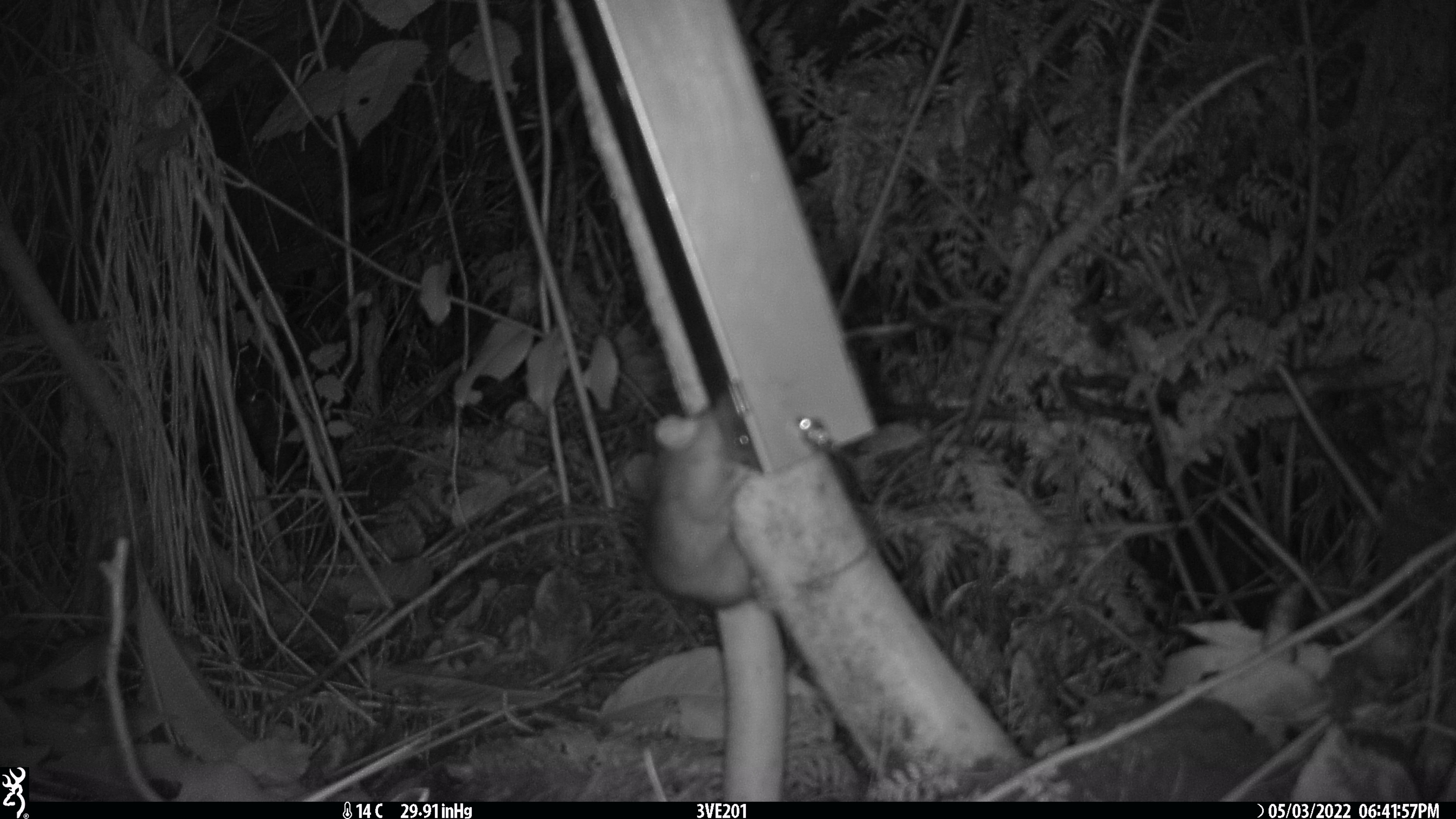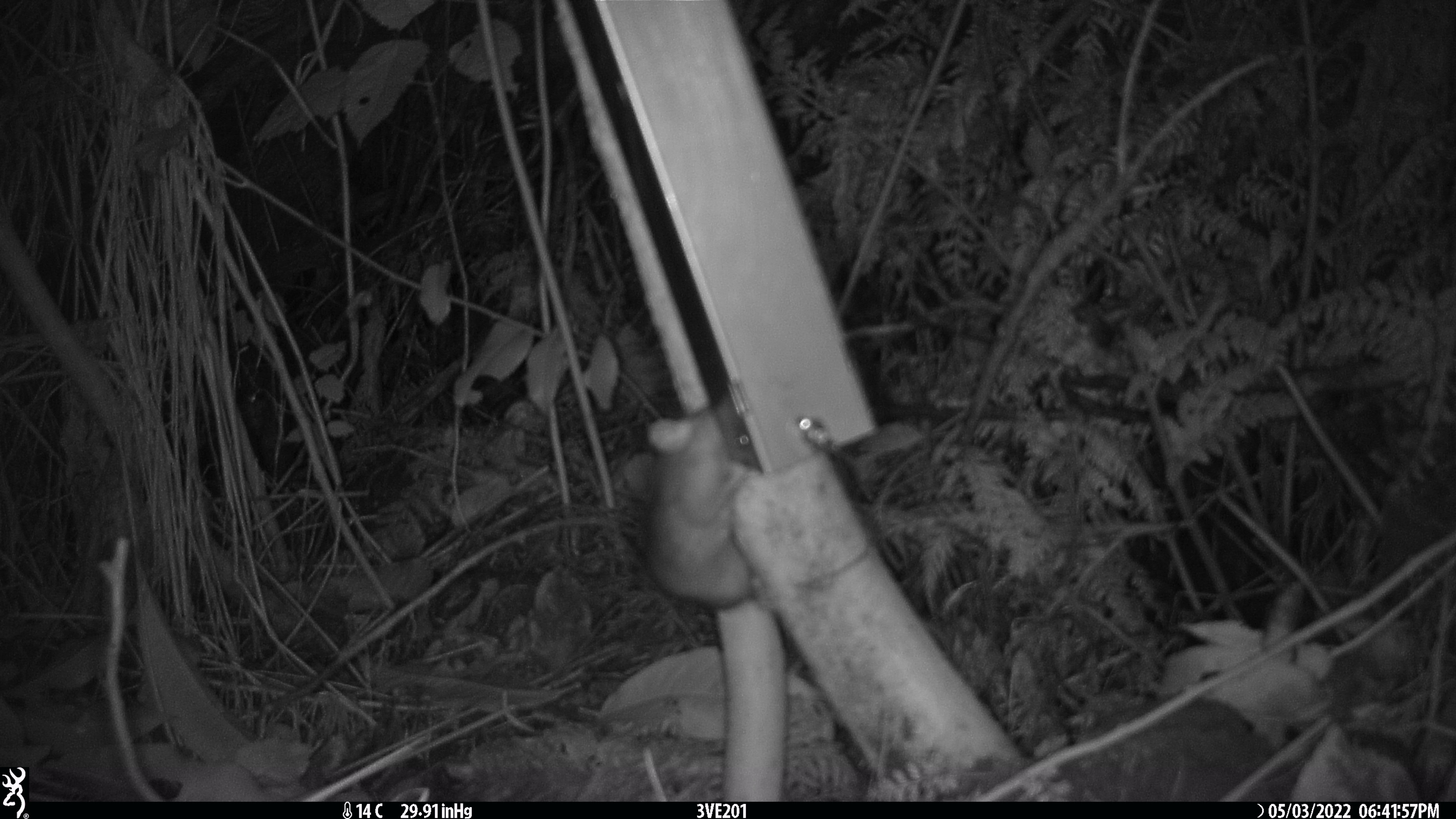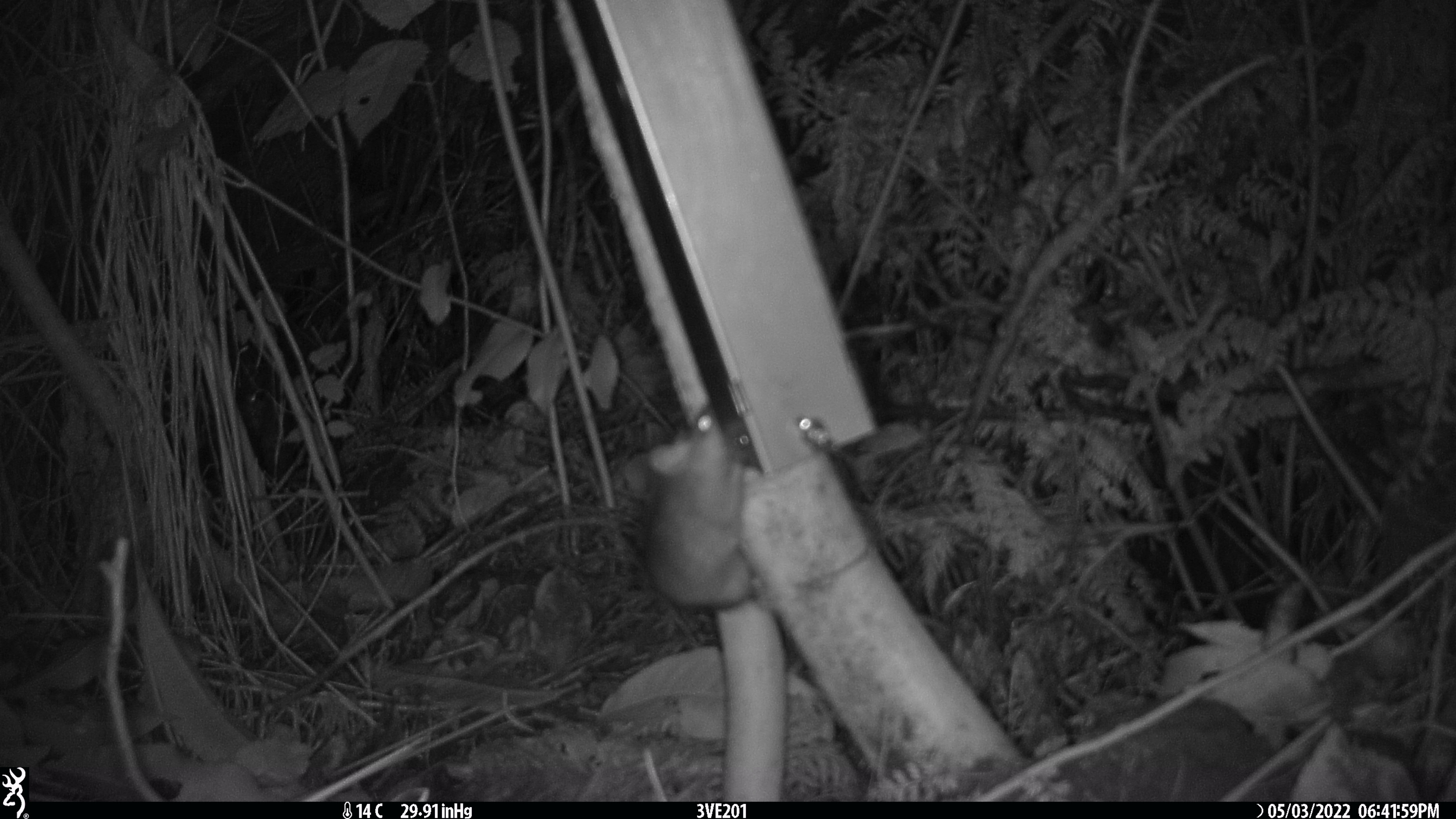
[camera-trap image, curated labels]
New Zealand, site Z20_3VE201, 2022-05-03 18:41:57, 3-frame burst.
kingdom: Animalia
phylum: Chordata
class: Mammalia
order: Rodentia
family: Muridae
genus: Rattus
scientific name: Rattus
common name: rat